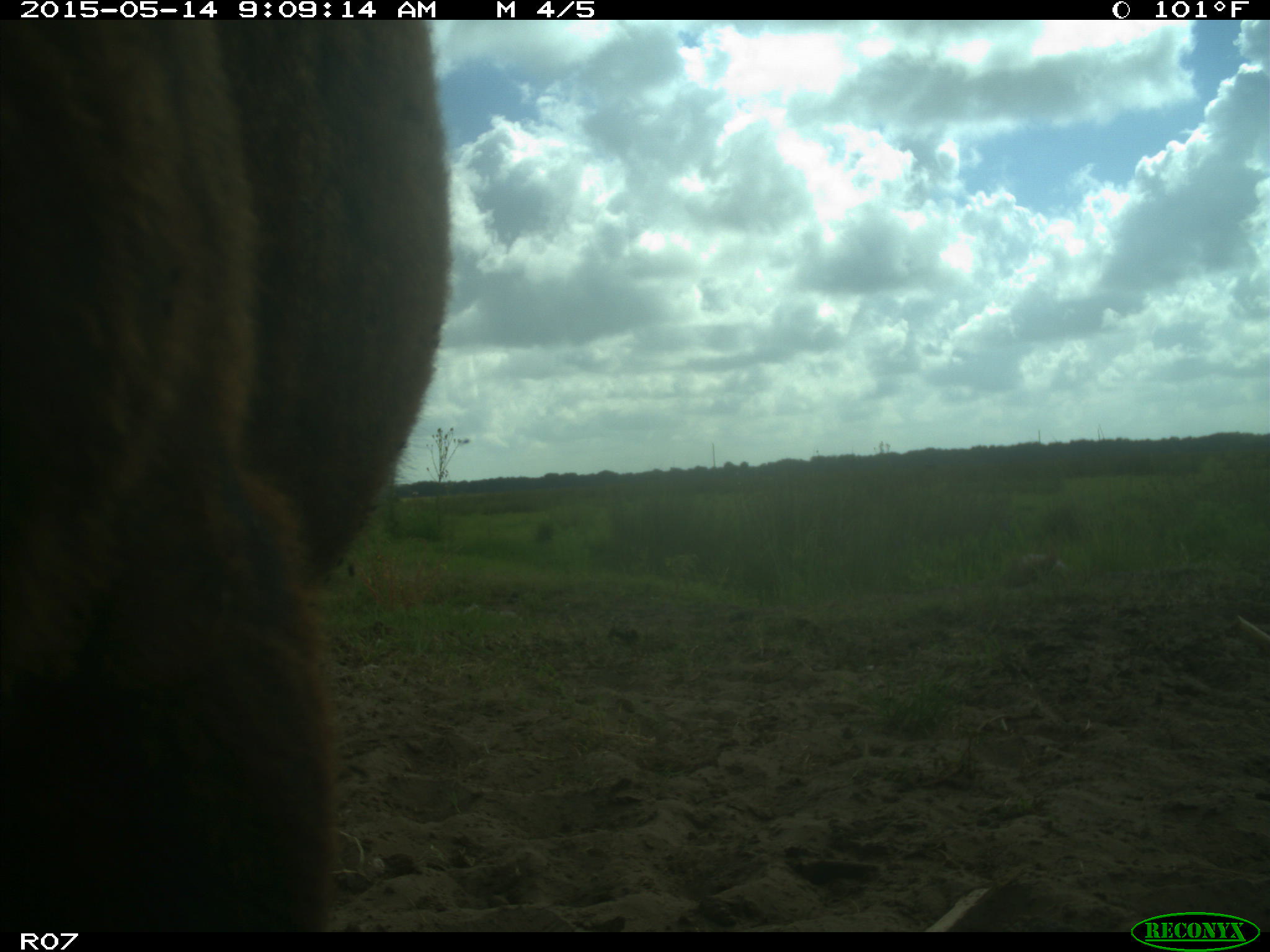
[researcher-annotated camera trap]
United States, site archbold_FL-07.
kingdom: Animalia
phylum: Chordata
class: Mammalia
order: Artiodactyla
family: Bovidae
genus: Bos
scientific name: Bos taurus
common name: domestic cow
Bos taurus (domestic cow).